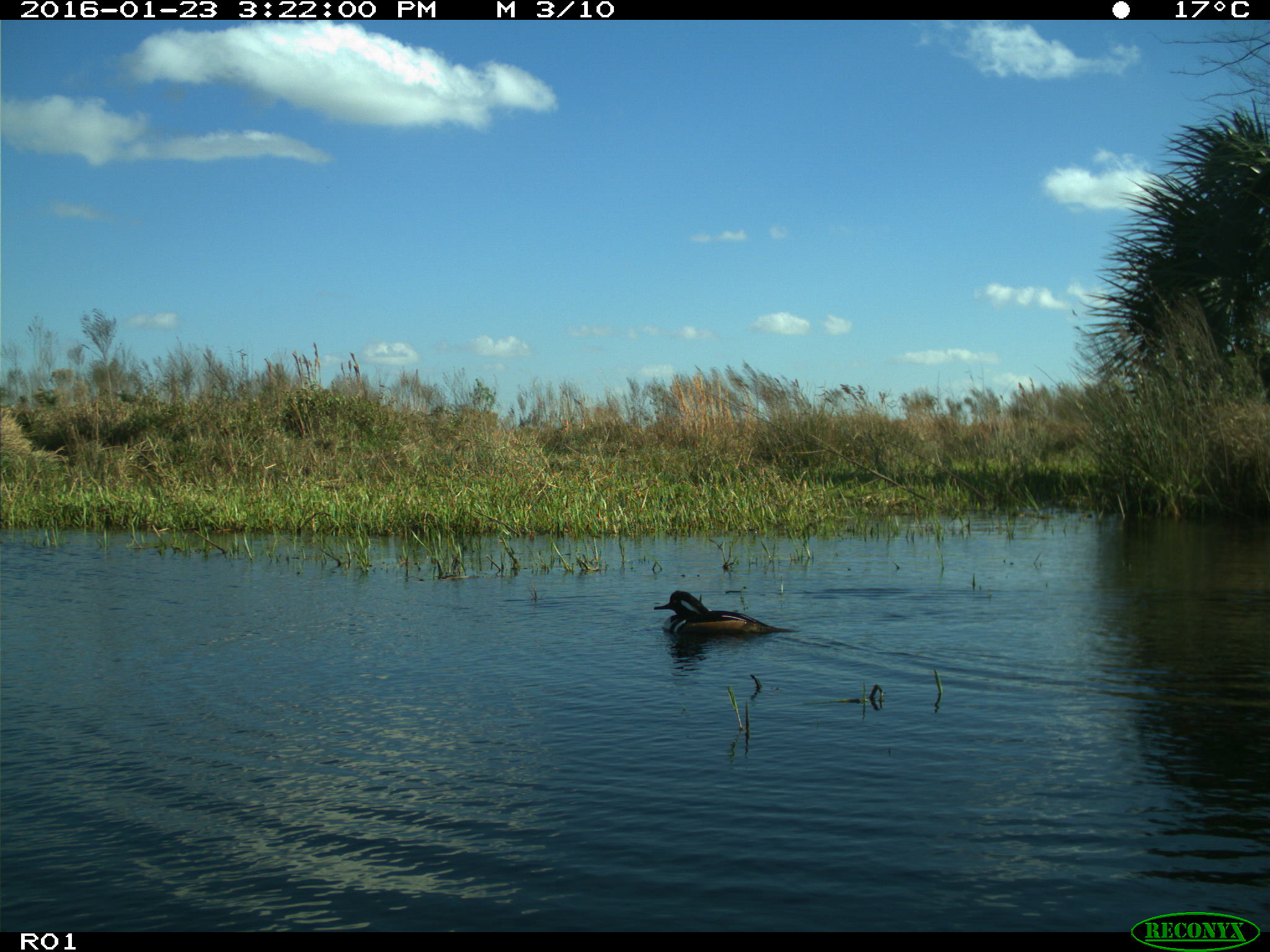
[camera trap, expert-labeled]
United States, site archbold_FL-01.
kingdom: Animalia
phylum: Chordata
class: Aves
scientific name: Aves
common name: birds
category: unidentified bird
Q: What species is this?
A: Unidentified bird (birds) (Aves).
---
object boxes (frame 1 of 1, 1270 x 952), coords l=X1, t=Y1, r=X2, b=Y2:
animal: l=653, t=590, r=802, b=638